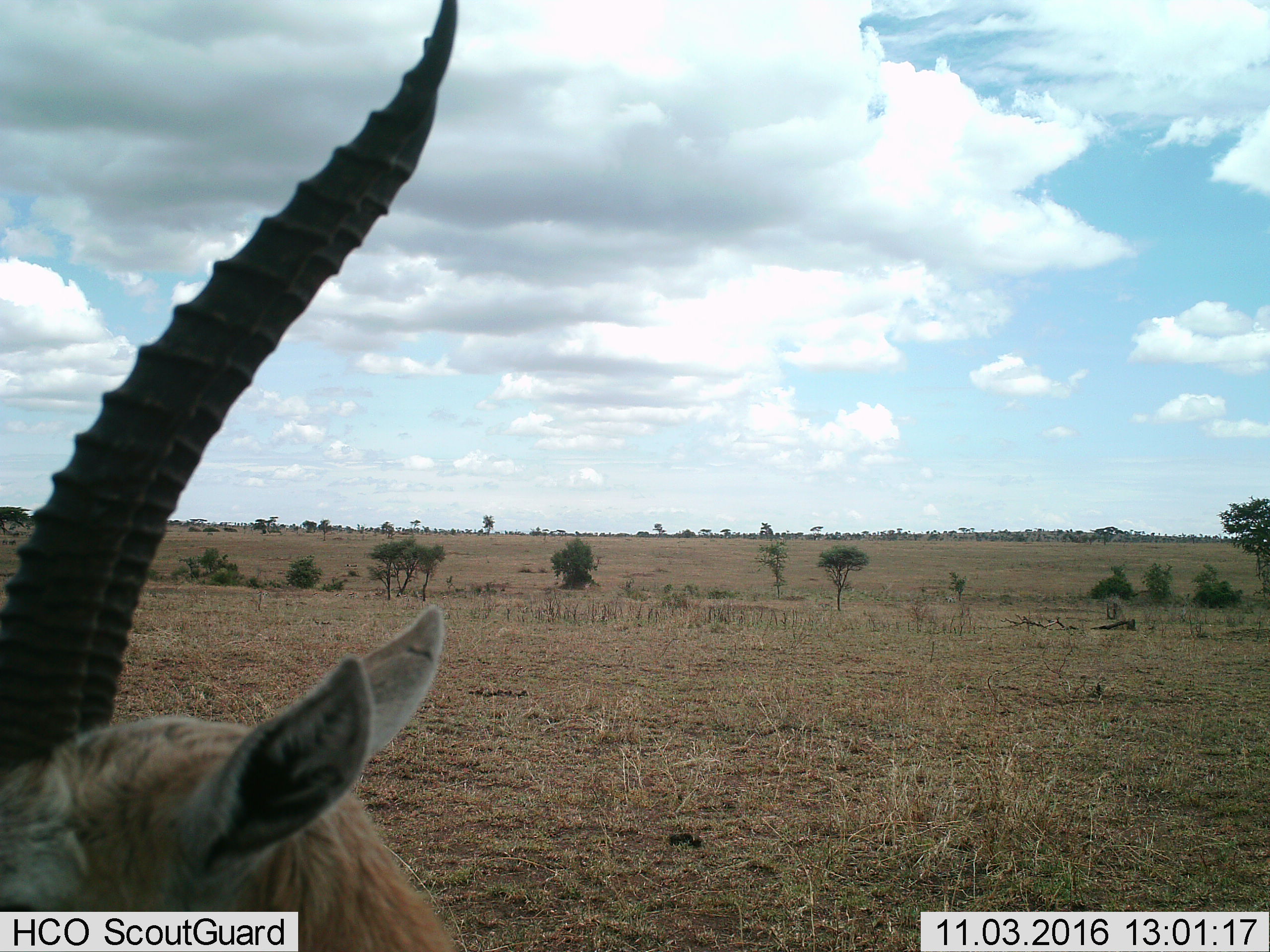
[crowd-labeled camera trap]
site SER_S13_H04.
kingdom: Animalia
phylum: Chordata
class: Mammalia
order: Artiodactyla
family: Bovidae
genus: Nanger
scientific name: Nanger granti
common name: grant's gazelle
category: gazellegrants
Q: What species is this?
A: Gazellegrants (grant's gazelle) (Nanger granti).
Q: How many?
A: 1.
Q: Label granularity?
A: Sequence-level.